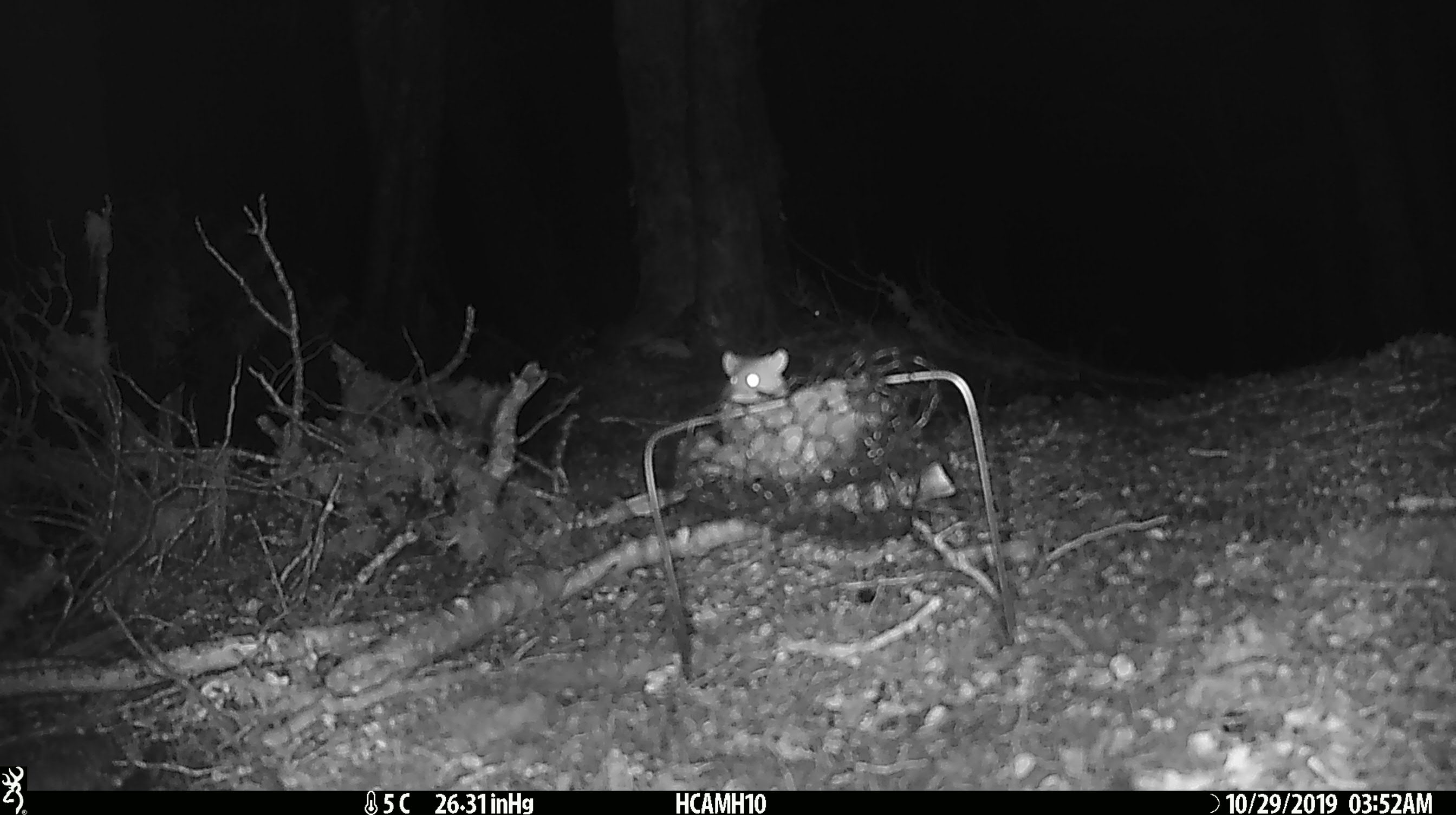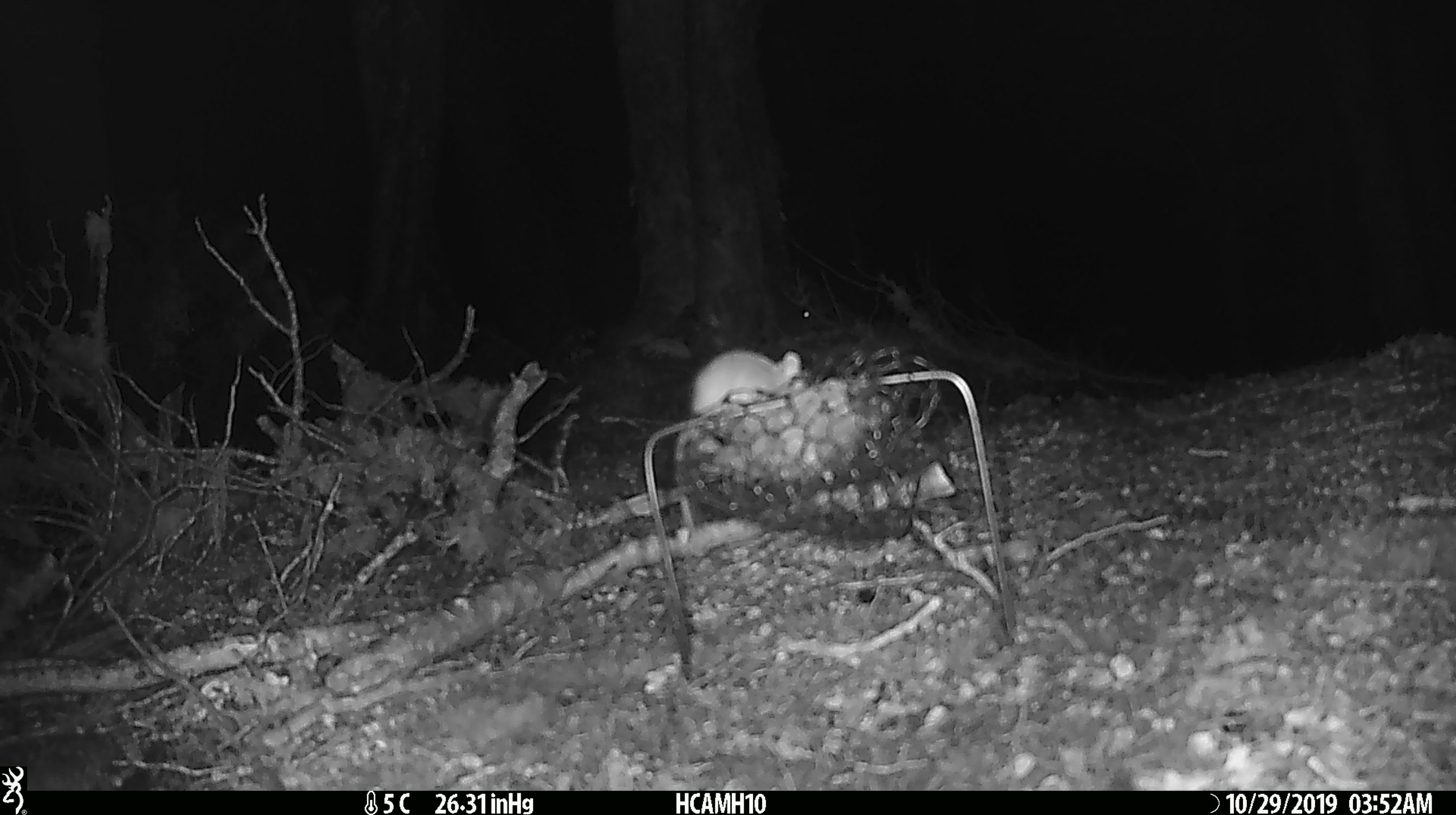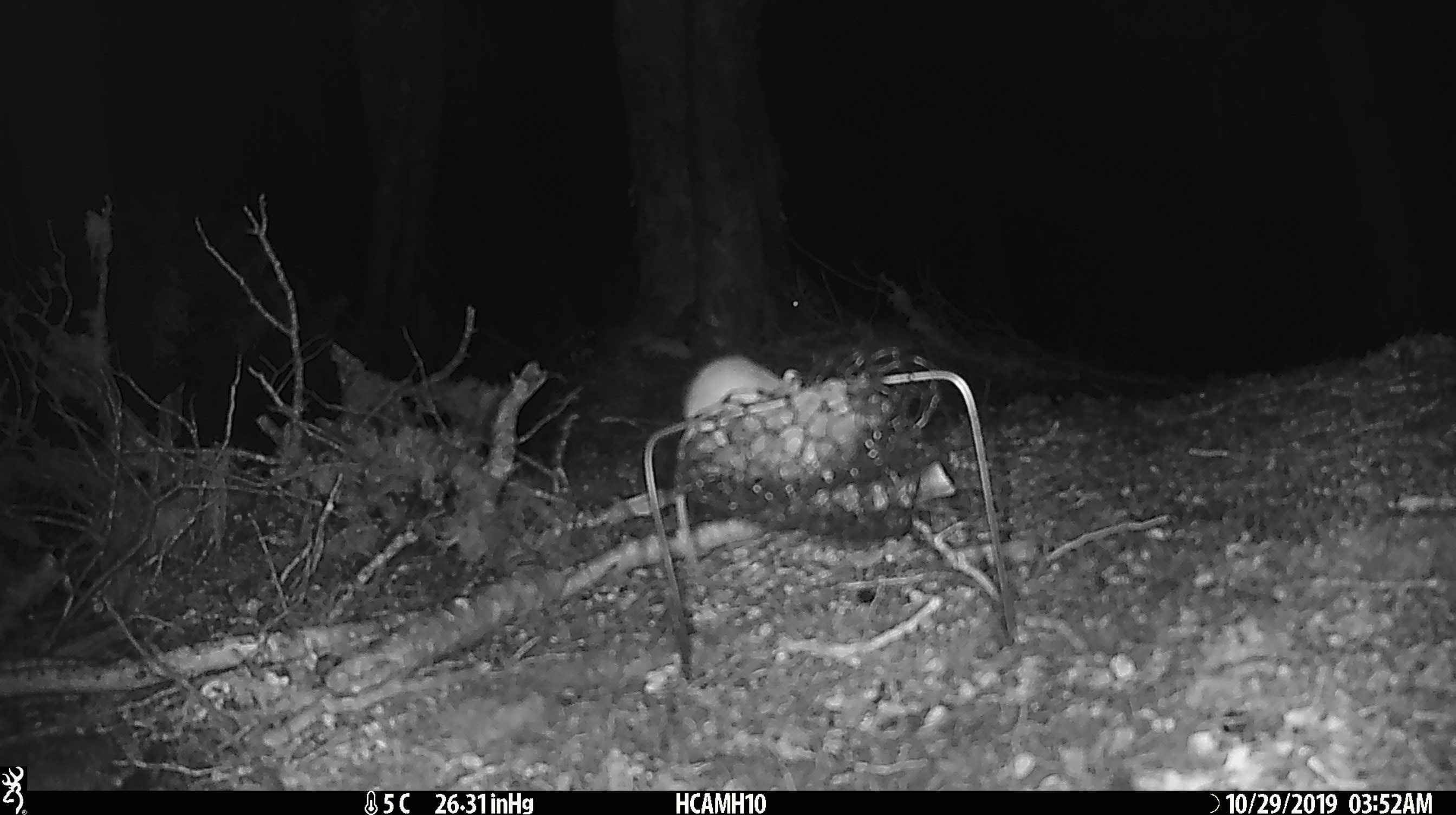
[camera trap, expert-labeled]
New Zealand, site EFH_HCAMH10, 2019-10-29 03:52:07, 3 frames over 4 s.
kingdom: Animalia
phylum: Chordata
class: Mammalia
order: Rodentia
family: Muridae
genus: Mus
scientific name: Mus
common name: mouse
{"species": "mouse (Mus)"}